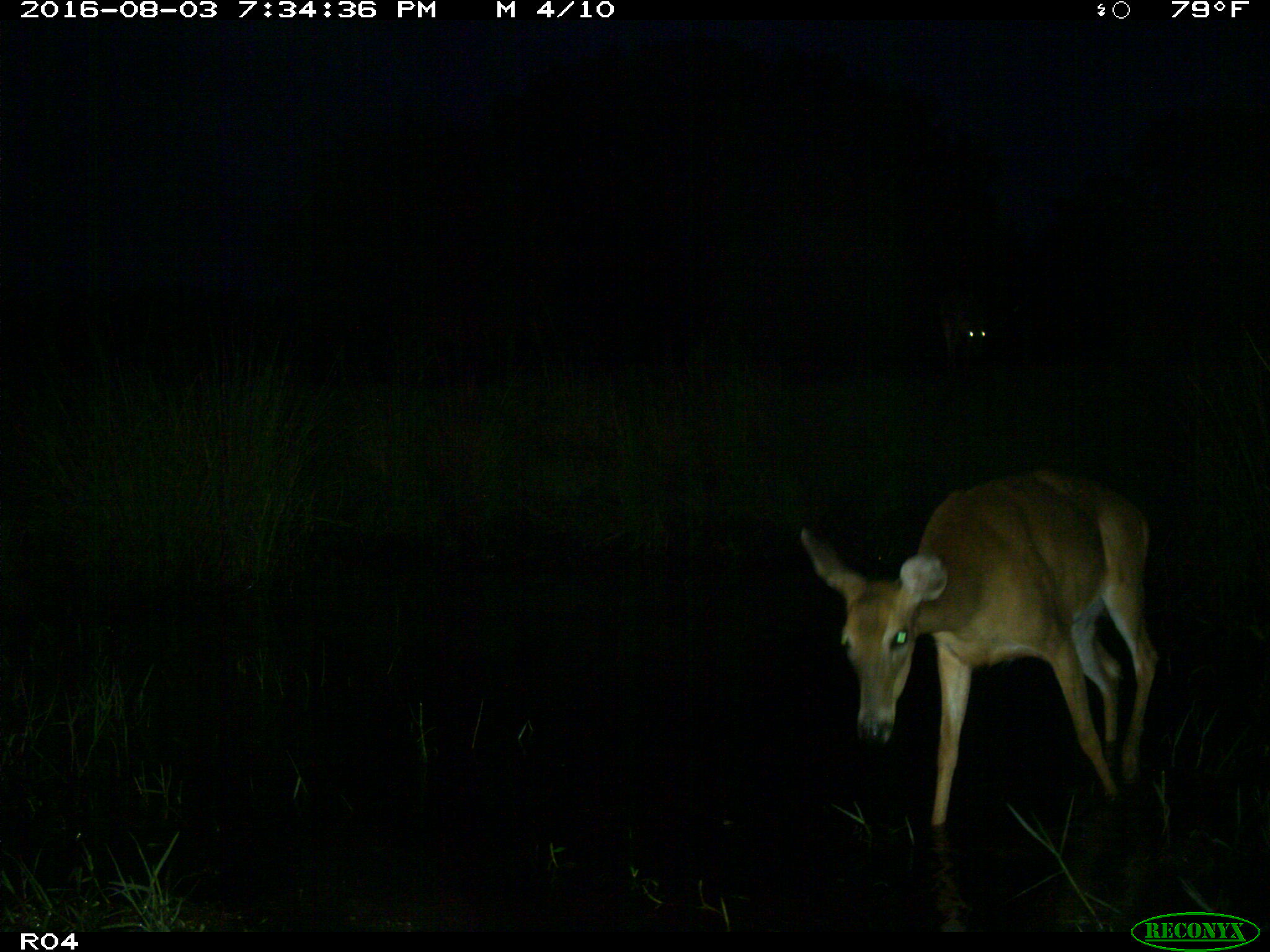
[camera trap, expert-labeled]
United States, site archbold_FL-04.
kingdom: Animalia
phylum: Chordata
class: Mammalia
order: Artiodactyla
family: Cervidae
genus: Odocoileus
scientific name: Odocoileus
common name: deer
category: unidentified deer